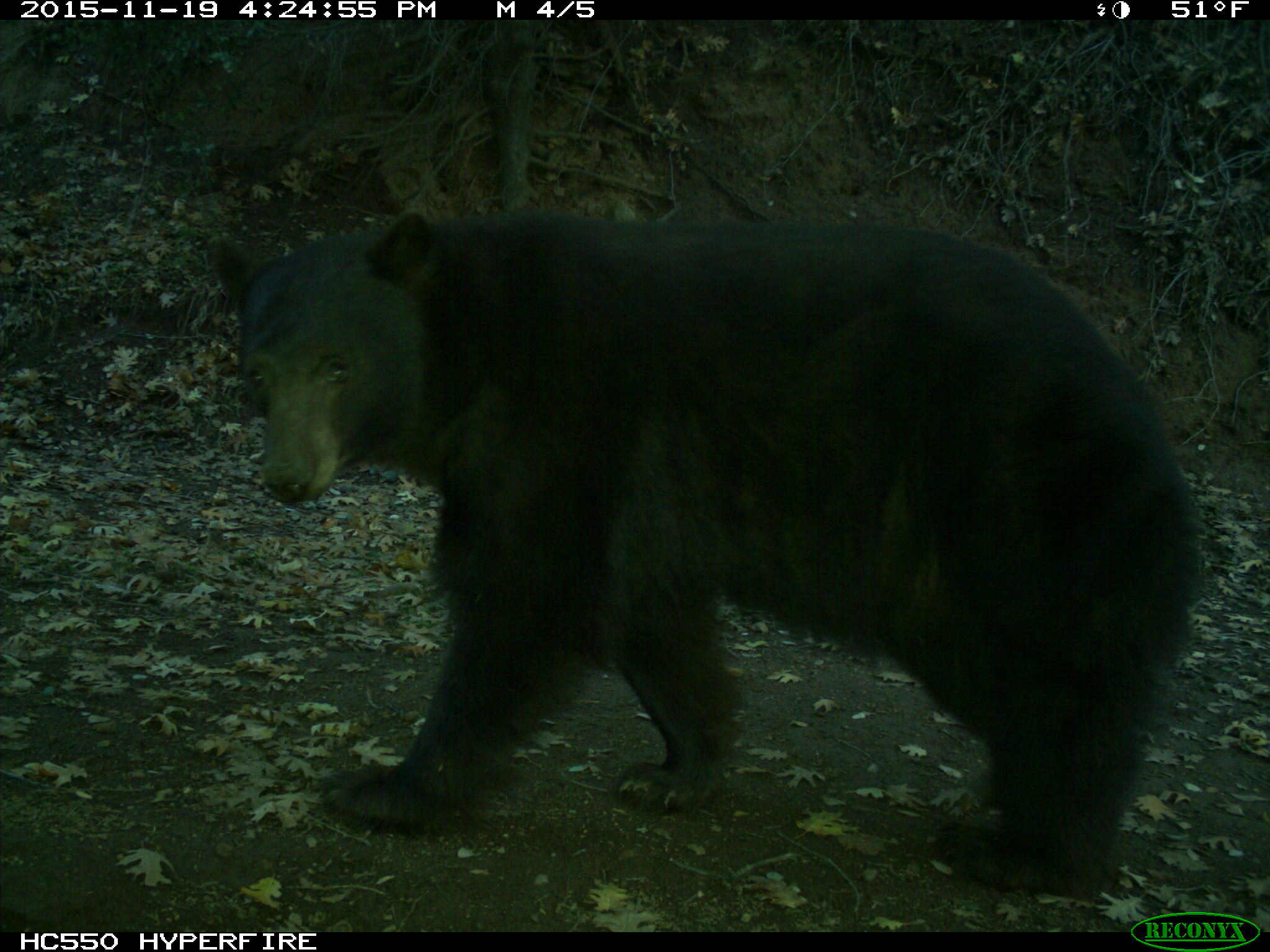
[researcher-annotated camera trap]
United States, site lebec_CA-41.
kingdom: Animalia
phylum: Chordata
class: Mammalia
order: Carnivora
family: Ursidae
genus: Ursus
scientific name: Ursus americanus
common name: american black bear